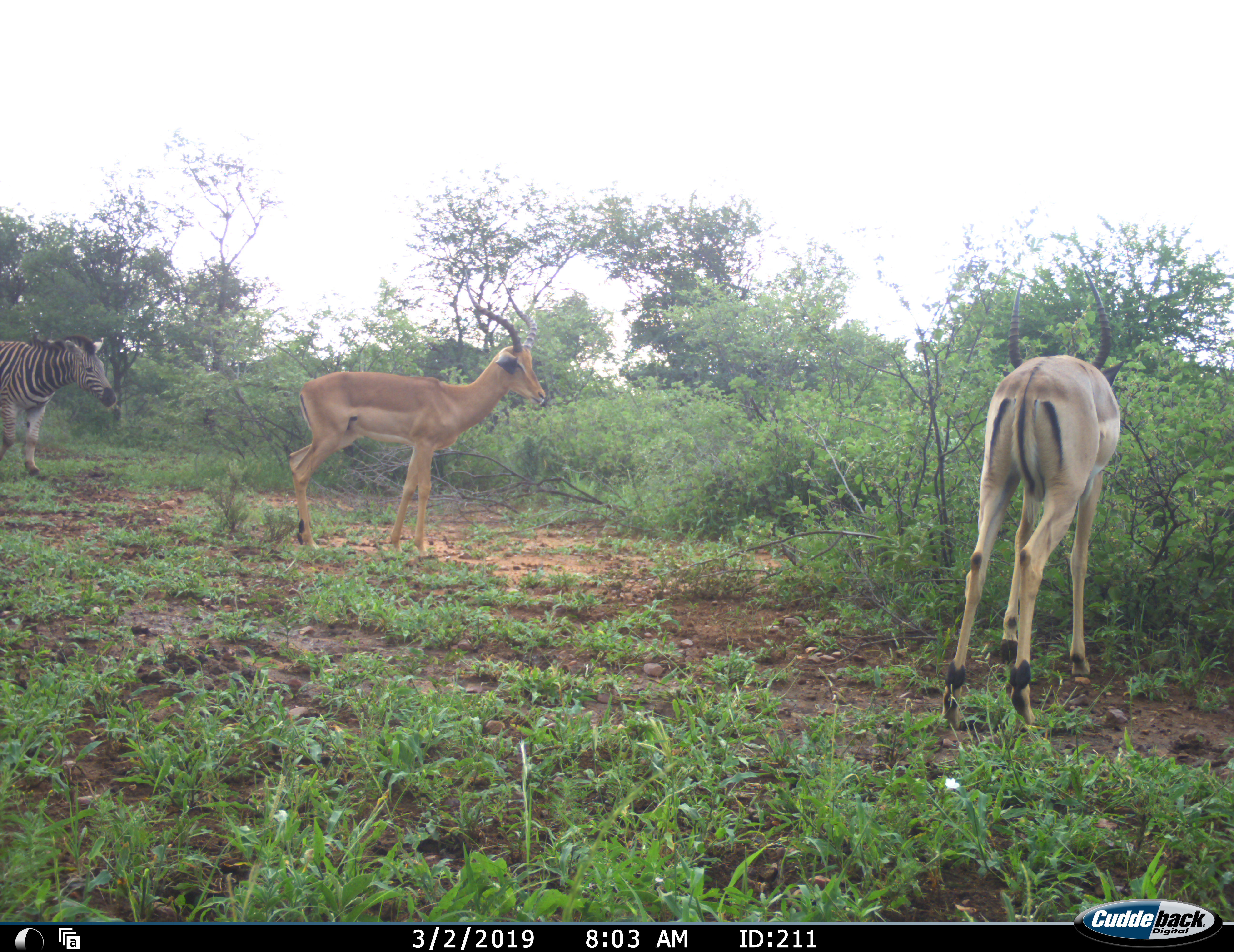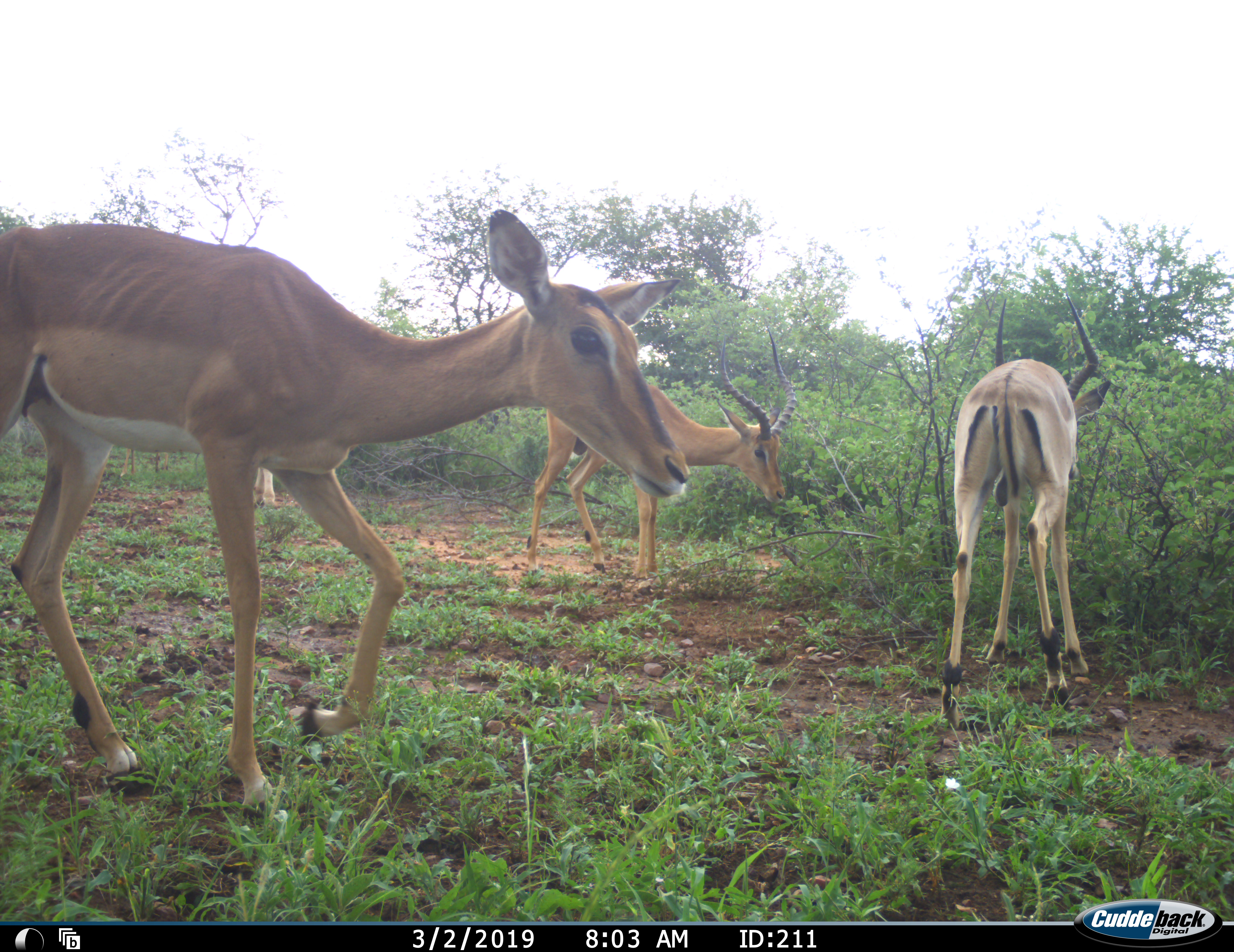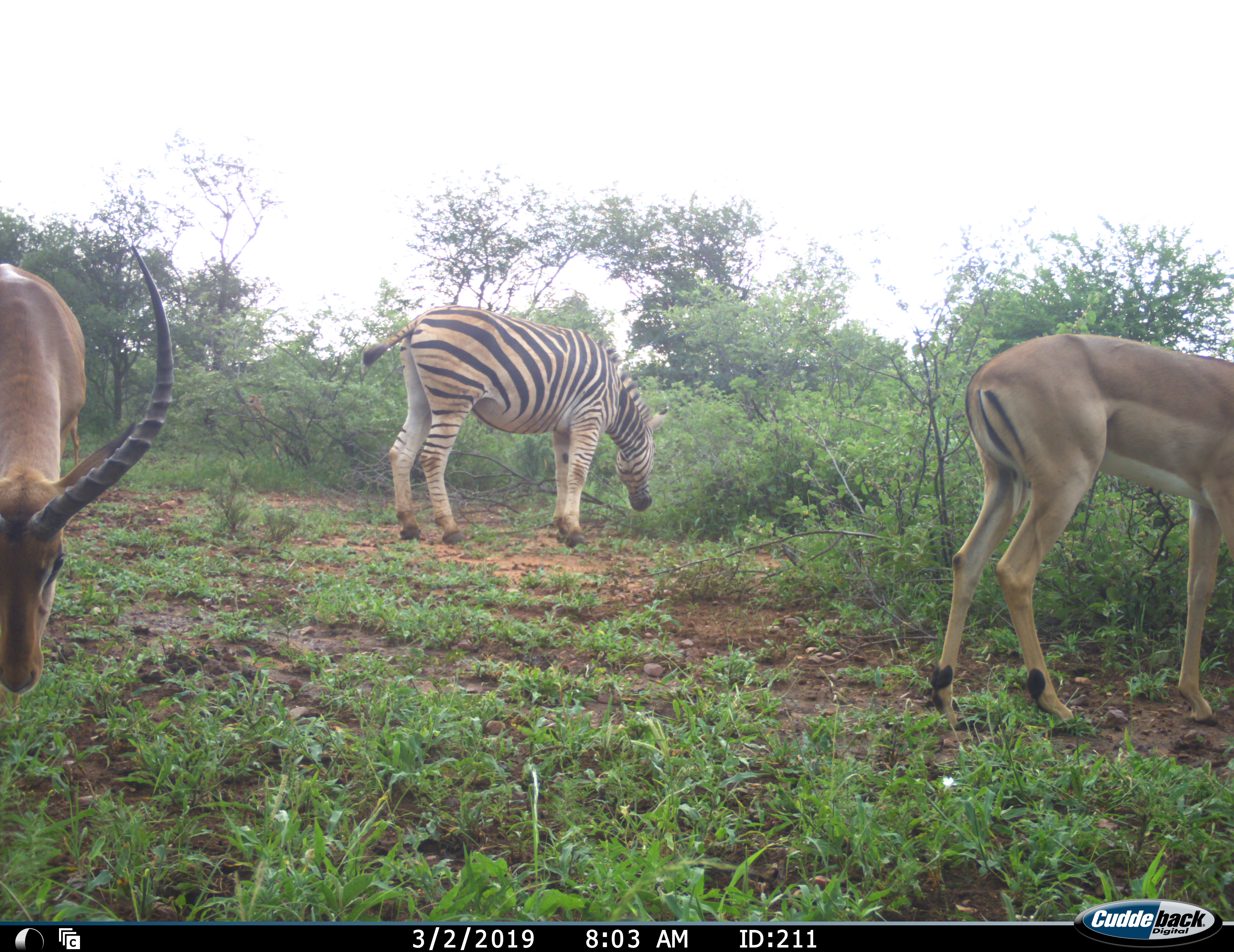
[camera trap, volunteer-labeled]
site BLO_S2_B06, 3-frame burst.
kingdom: Animalia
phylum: Chordata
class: Mammalia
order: Artiodactyla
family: Bovidae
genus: Aepyceros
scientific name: Aepyceros melampus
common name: impala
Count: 3.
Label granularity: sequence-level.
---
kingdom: Animalia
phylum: Chordata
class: Mammalia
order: Perissodactyla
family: Equidae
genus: Equus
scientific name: Equus quagga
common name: plains zebra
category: zebraplains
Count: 1.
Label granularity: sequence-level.